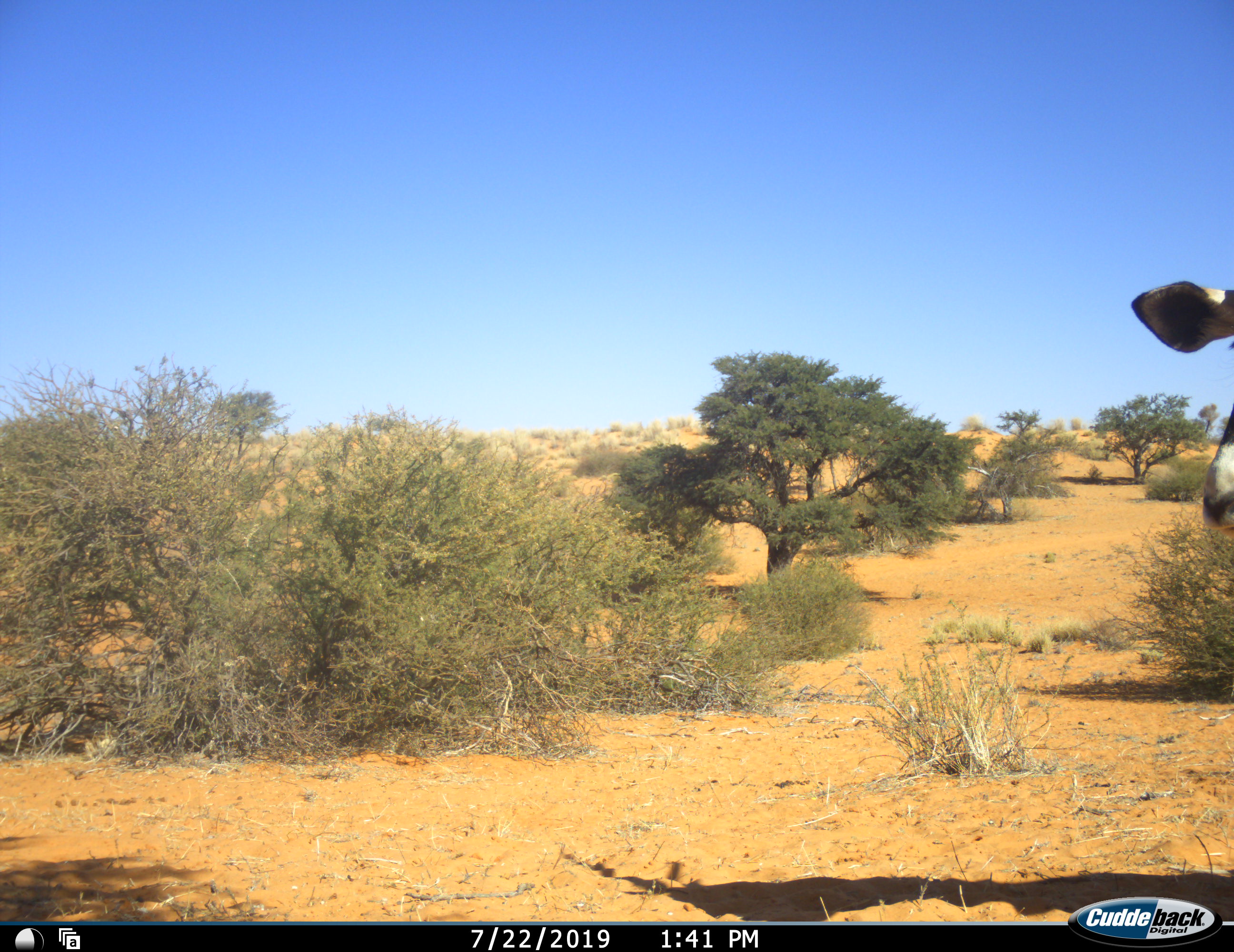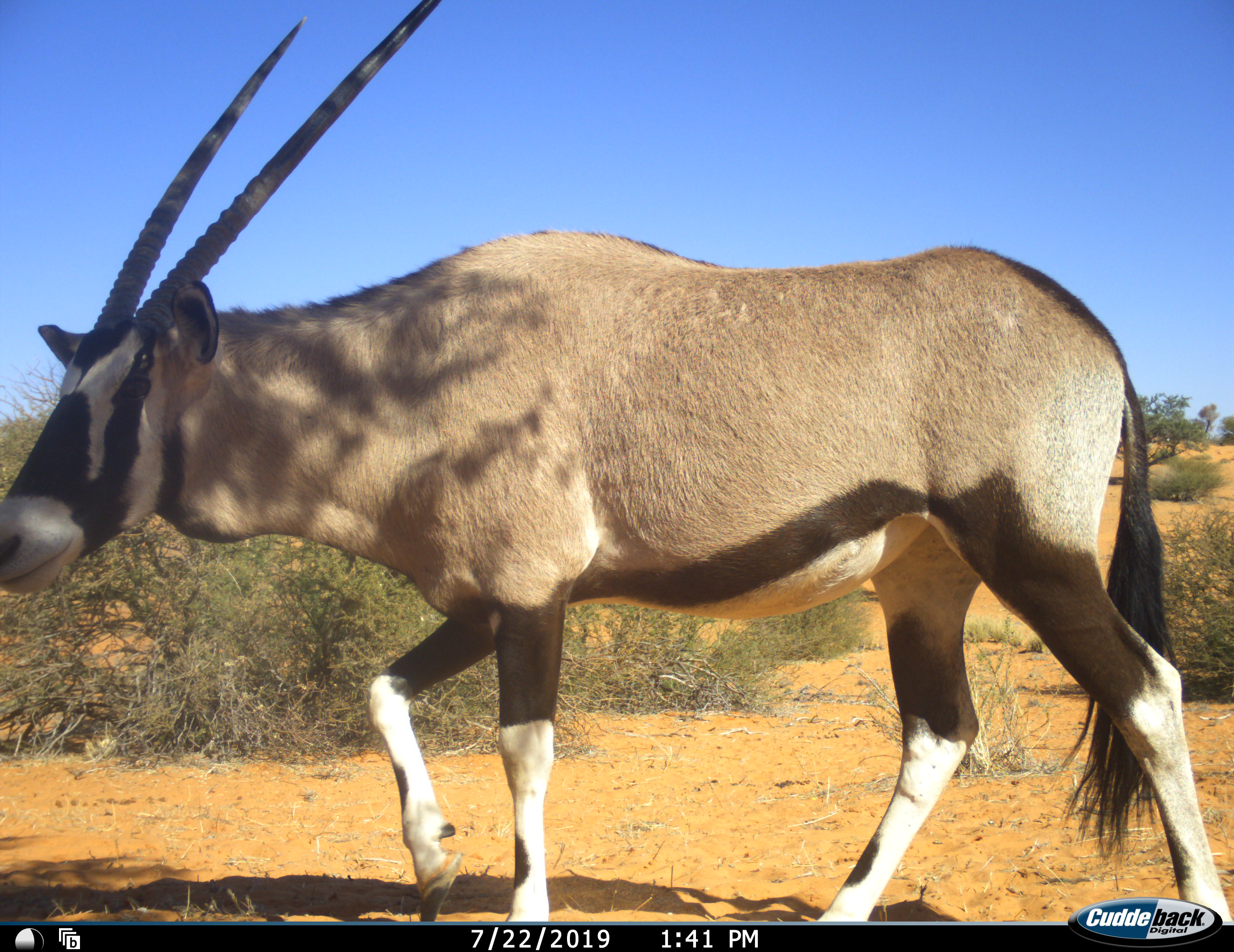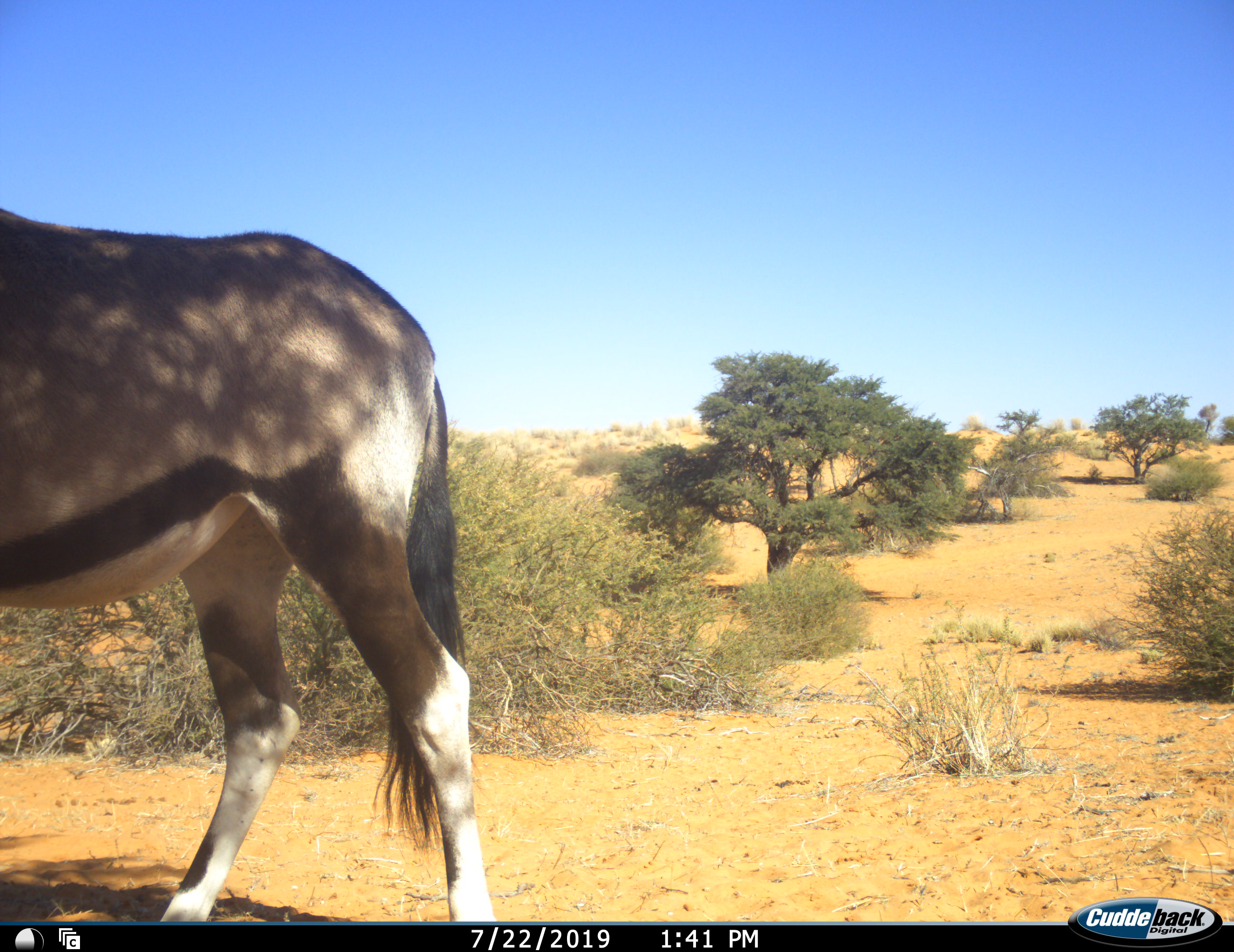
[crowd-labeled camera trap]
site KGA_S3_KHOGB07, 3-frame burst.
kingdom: Animalia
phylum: Chordata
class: Mammalia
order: Artiodactyla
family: Bovidae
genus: Oryx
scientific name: Oryx gazella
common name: gemsbok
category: oryx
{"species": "oryx (gemsbok) (Oryx gazella)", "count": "1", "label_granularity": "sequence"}